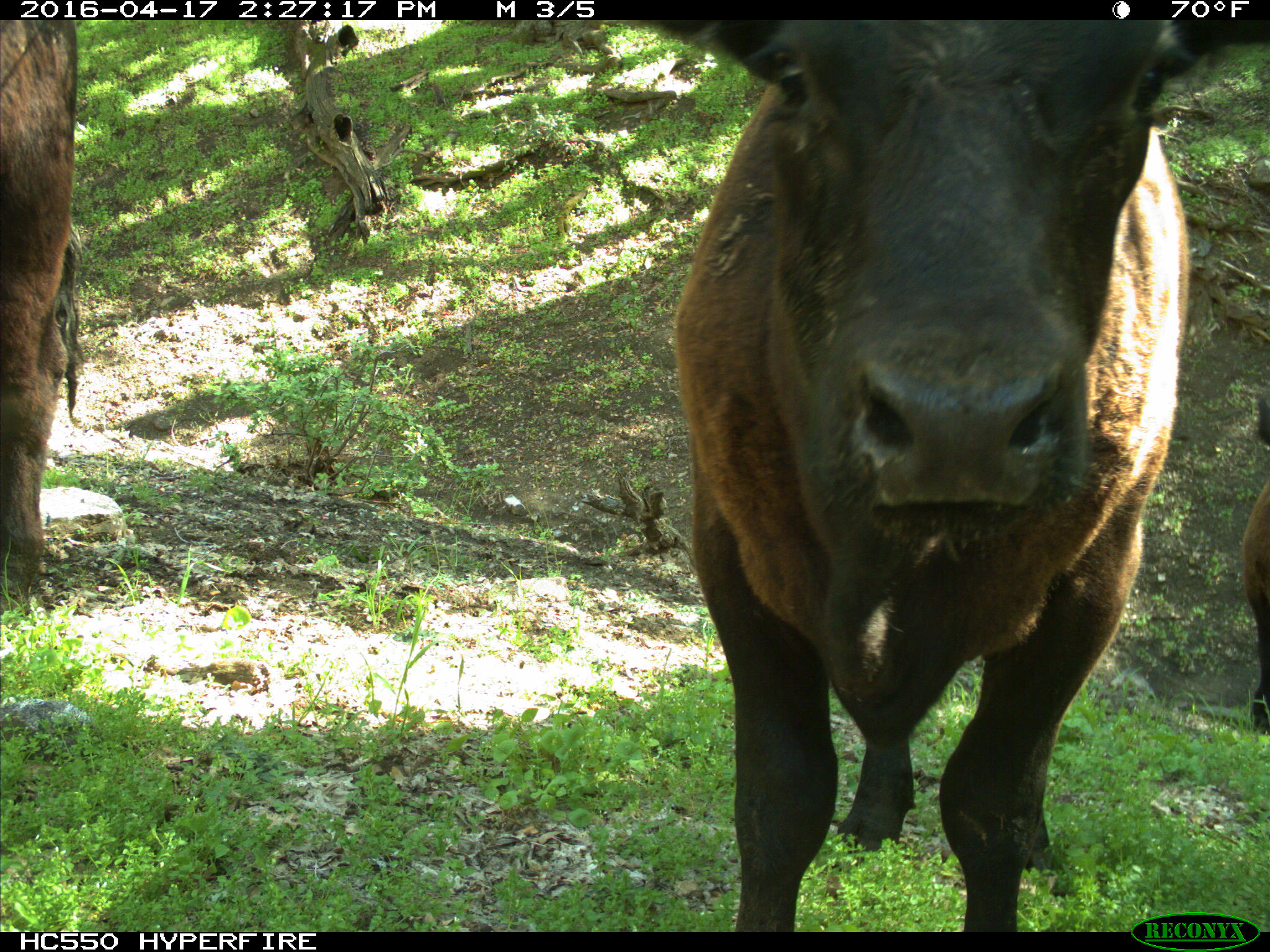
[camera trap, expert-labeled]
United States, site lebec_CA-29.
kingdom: Animalia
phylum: Chordata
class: Mammalia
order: Artiodactyla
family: Bovidae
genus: Bos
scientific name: Bos taurus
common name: domestic cow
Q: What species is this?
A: Bos taurus (domestic cow).